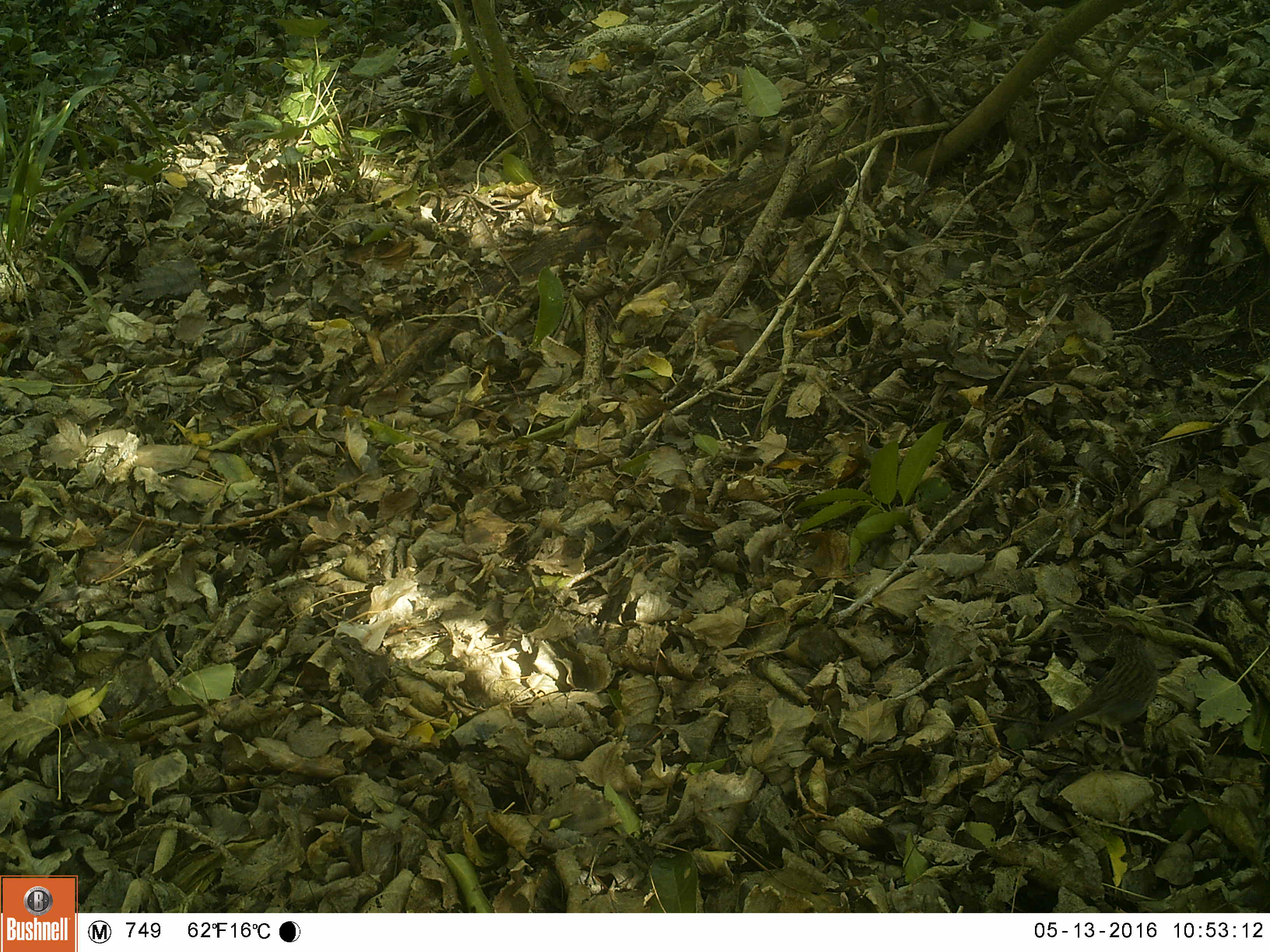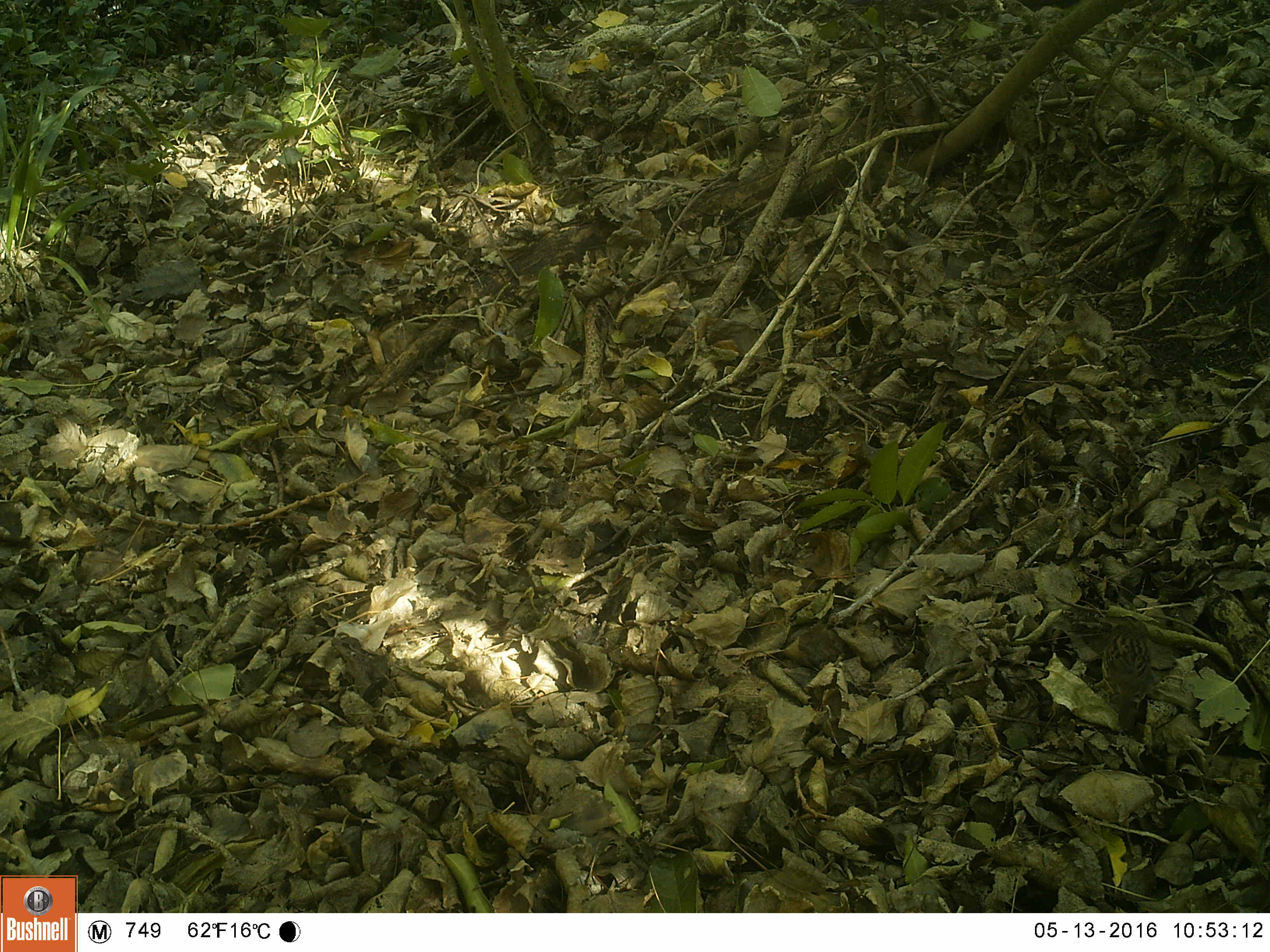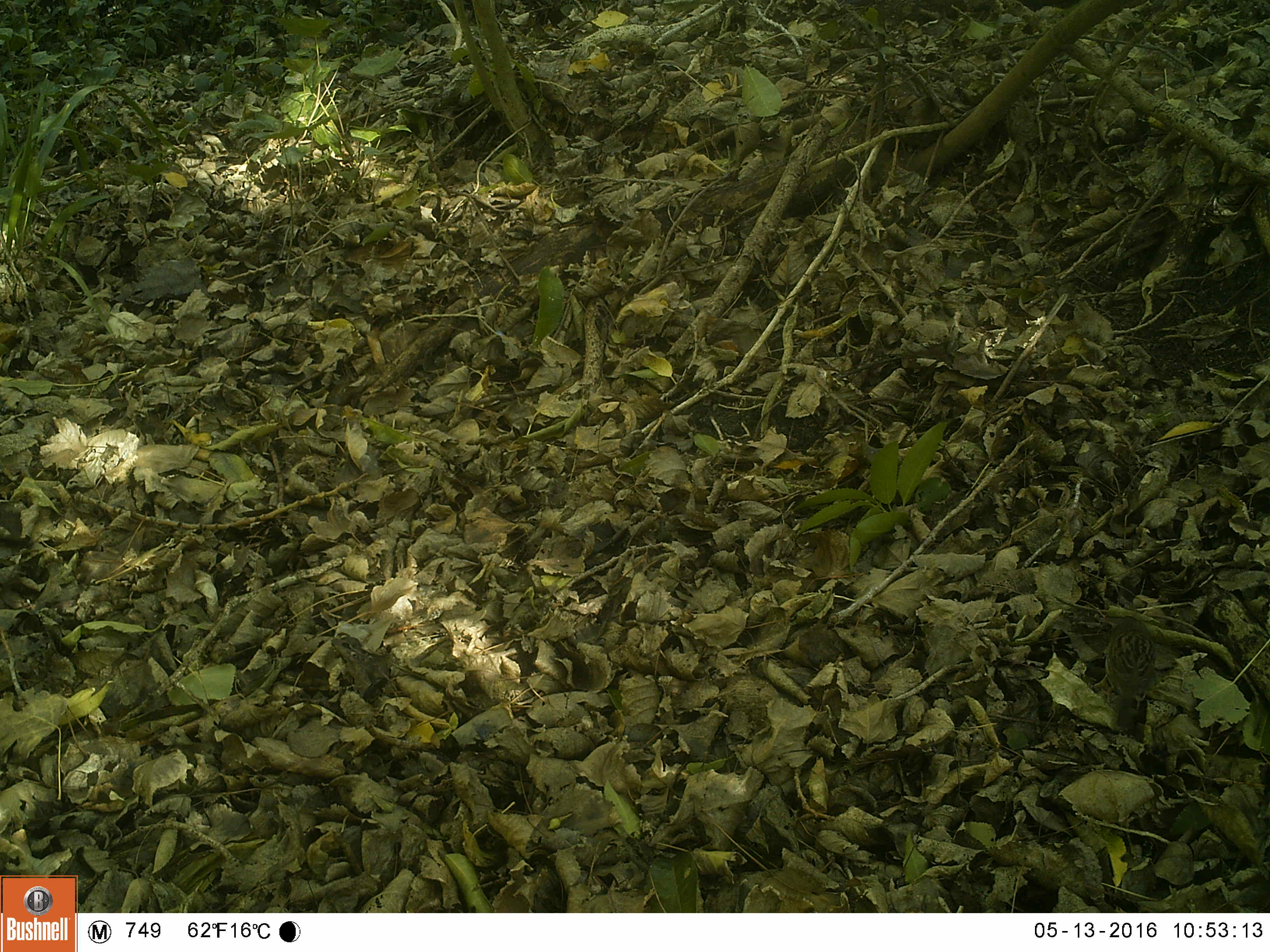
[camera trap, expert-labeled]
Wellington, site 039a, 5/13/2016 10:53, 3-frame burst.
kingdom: Animalia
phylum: Chordata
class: Aves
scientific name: Aves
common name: bird